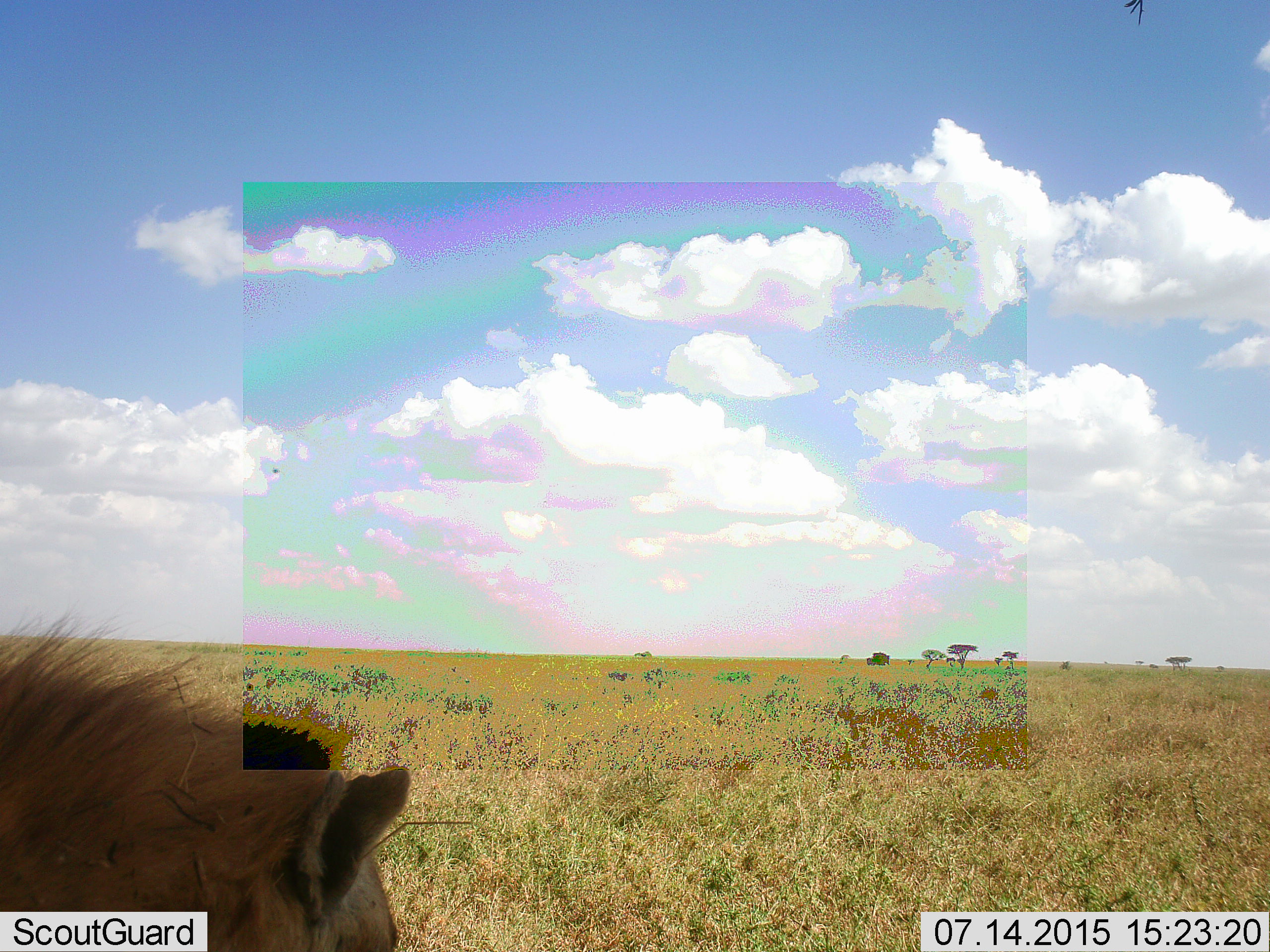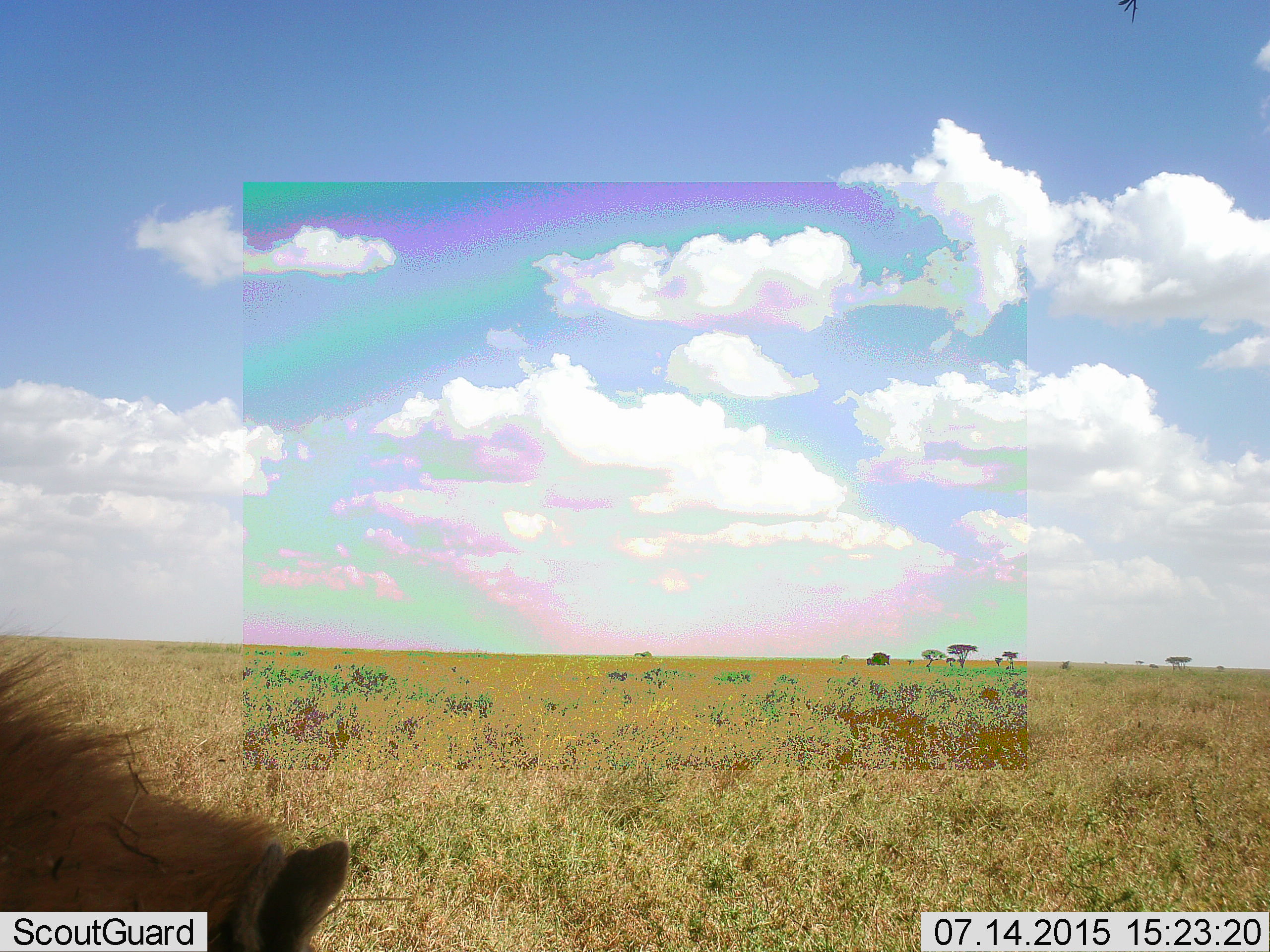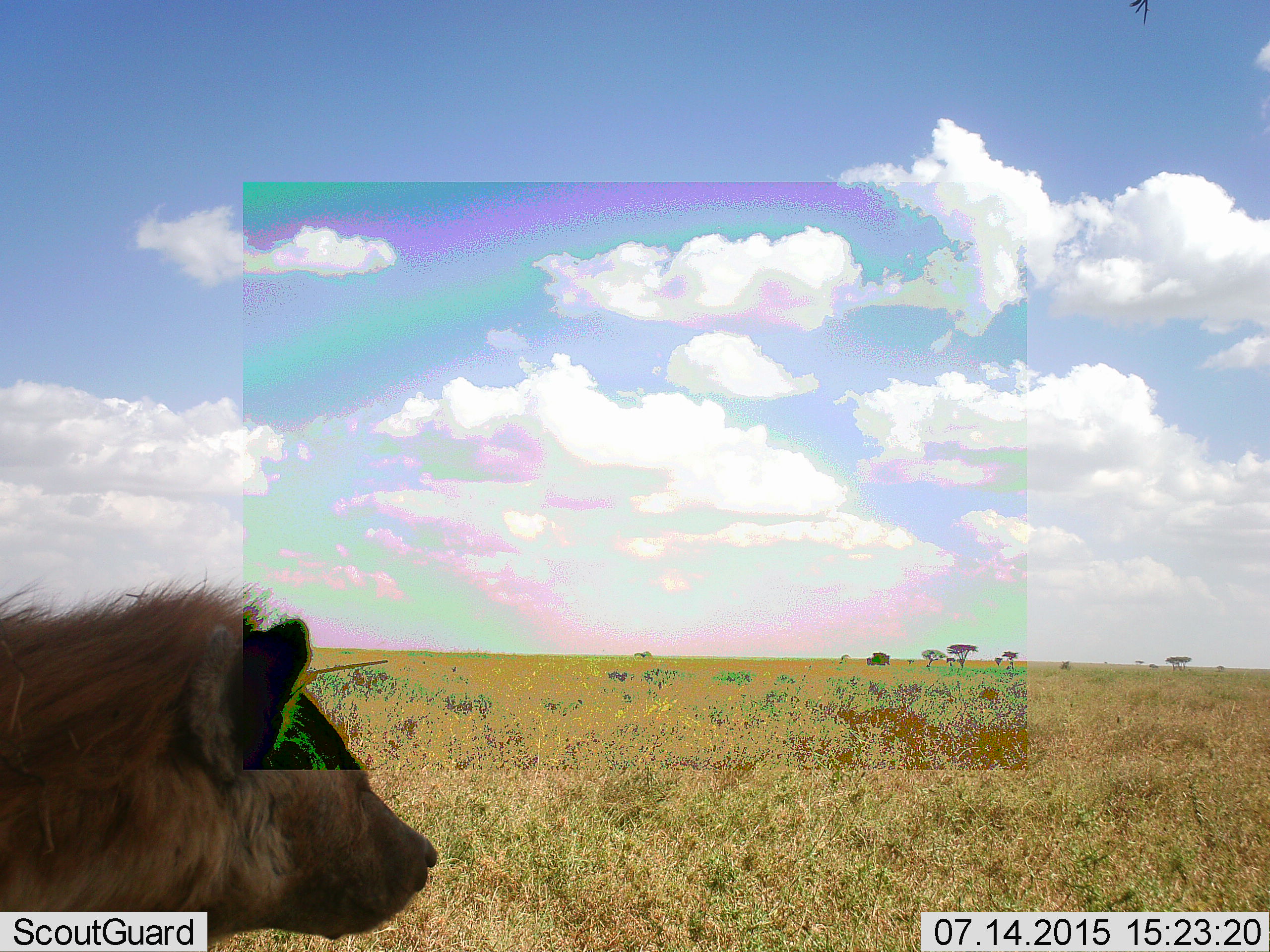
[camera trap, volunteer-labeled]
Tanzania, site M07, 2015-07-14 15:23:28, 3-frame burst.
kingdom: Animalia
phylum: Chordata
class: Mammalia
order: Carnivora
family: Hyaenidae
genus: Crocuta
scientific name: Crocuta crocuta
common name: spotted hyena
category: hyenaspotted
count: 1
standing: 50%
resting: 25%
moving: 25%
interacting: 0%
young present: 0%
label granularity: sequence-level